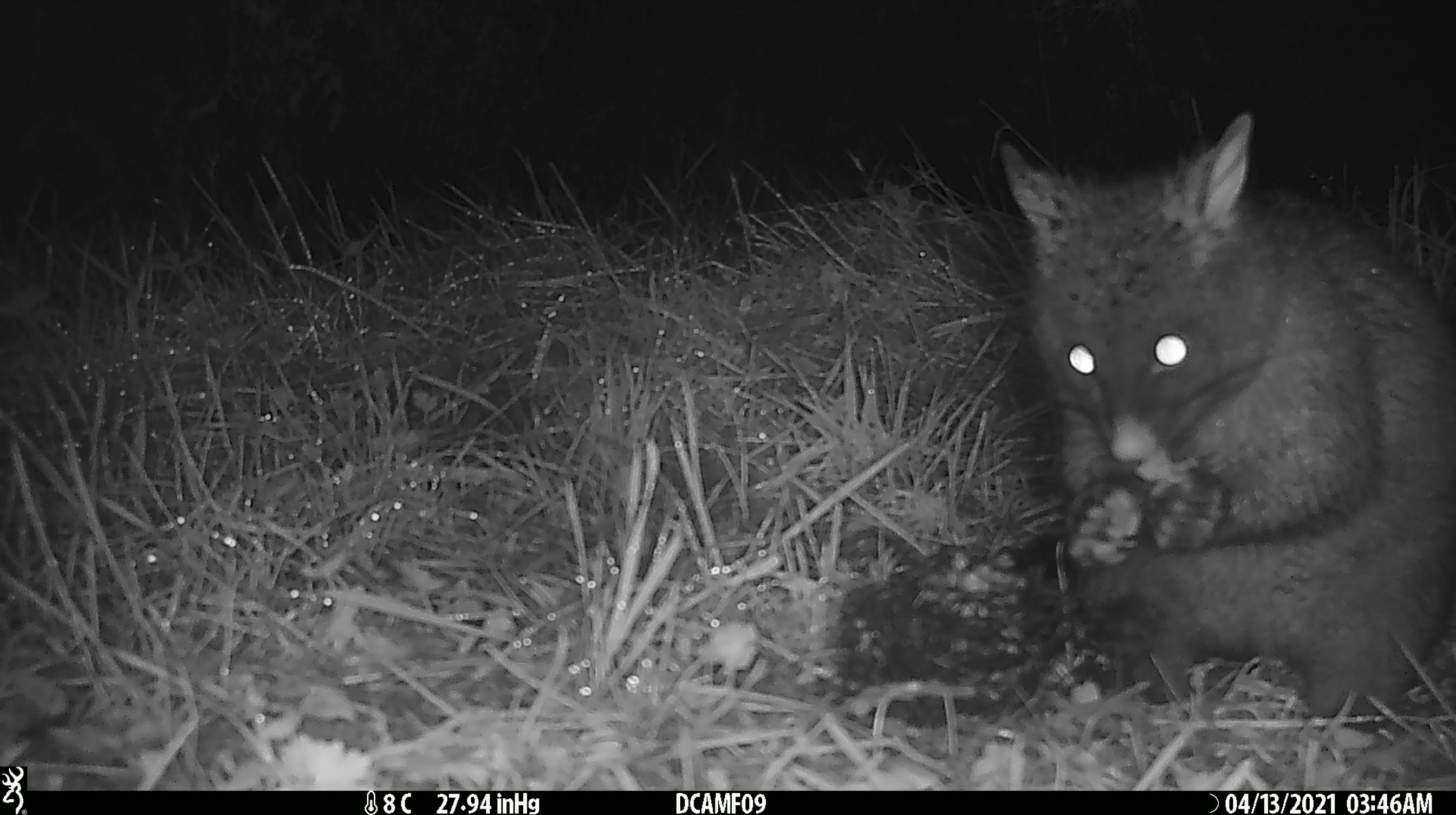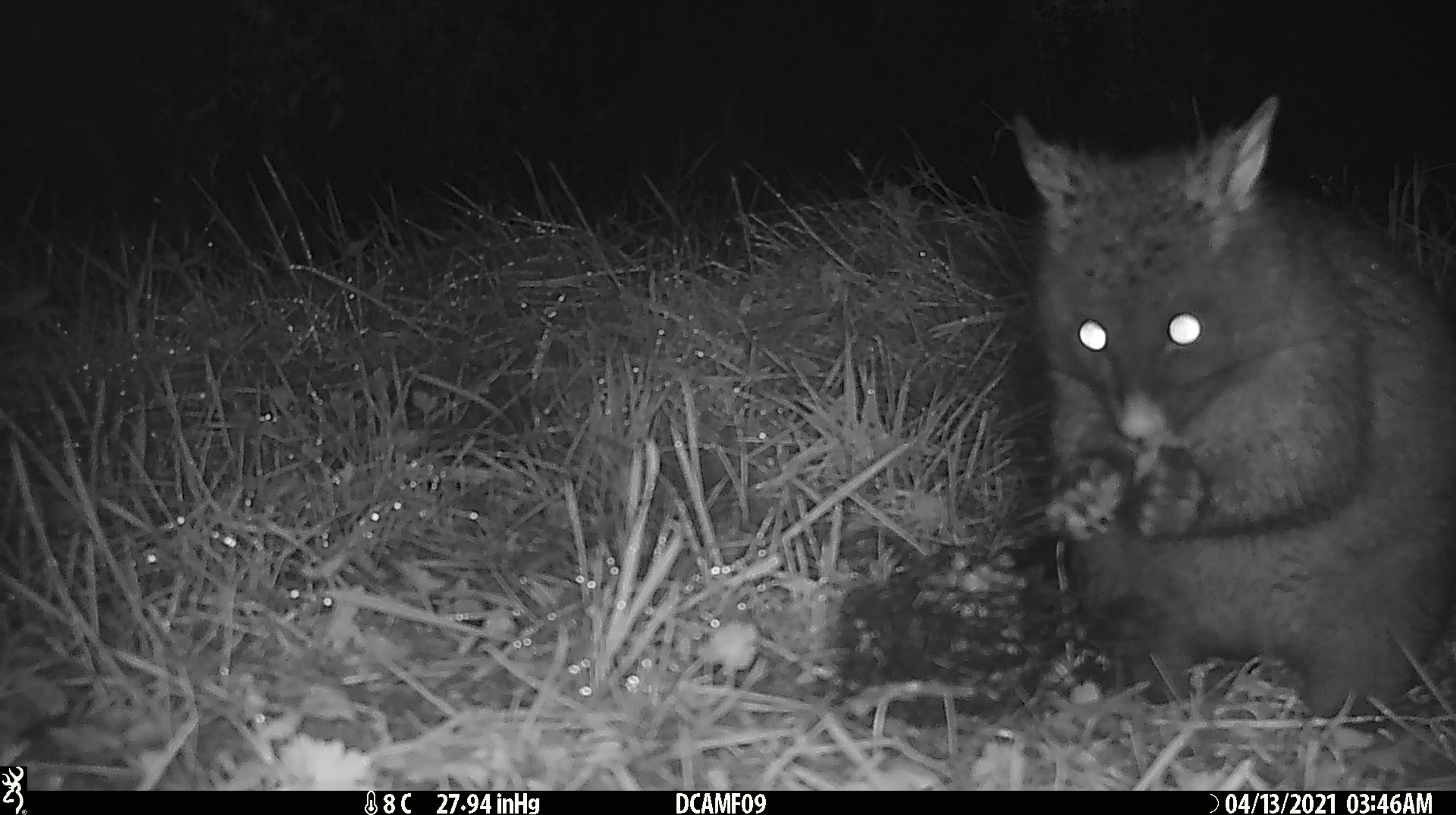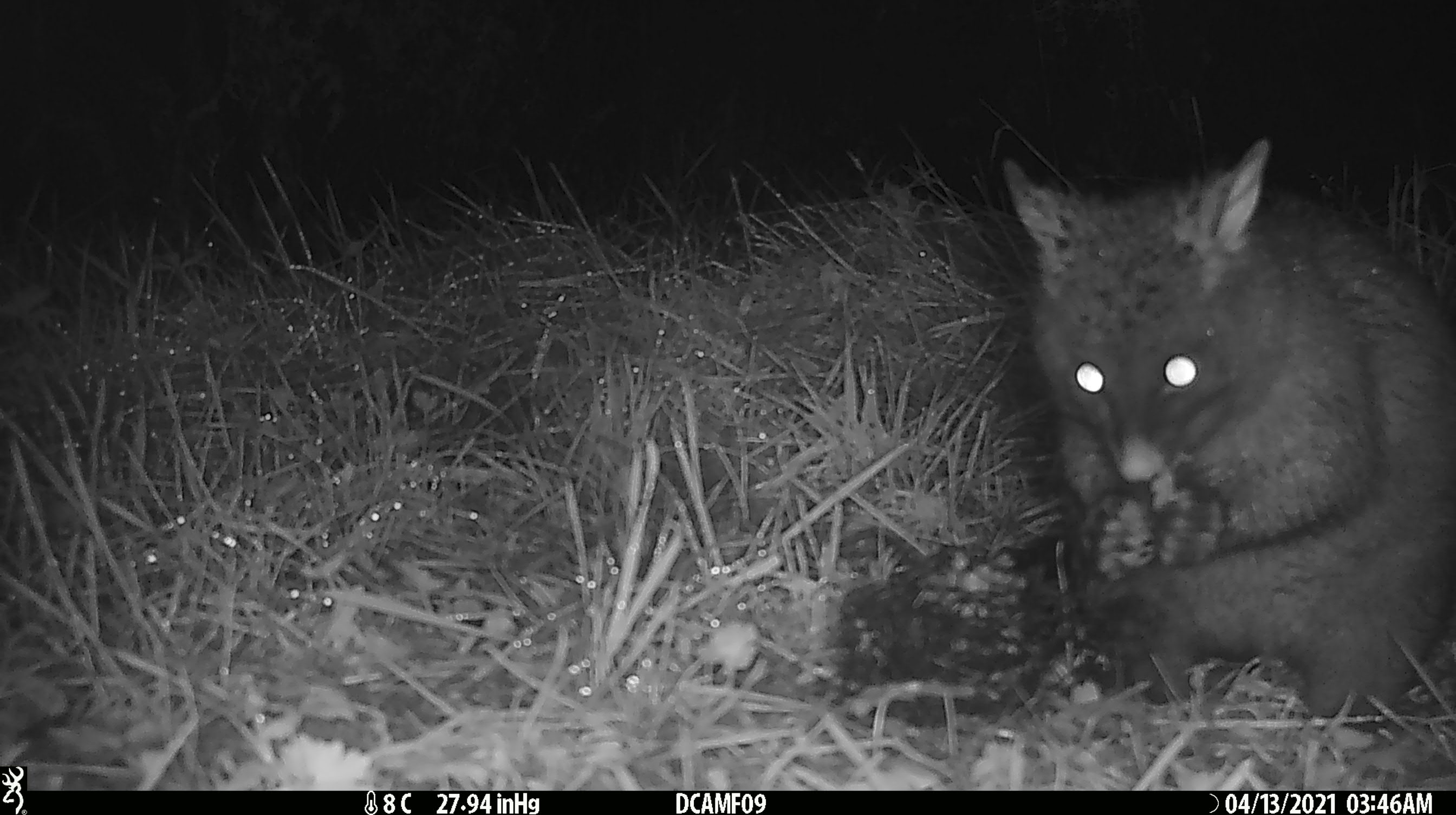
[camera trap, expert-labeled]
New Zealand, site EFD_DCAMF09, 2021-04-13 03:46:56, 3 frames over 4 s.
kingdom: Animalia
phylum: Chordata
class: Mammalia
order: Diprotodontia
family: Phalangeridae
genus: Trichosurus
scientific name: Trichosurus vulpecula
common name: common brushtail possum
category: possum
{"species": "possum (common brushtail possum) (Trichosurus vulpecula)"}